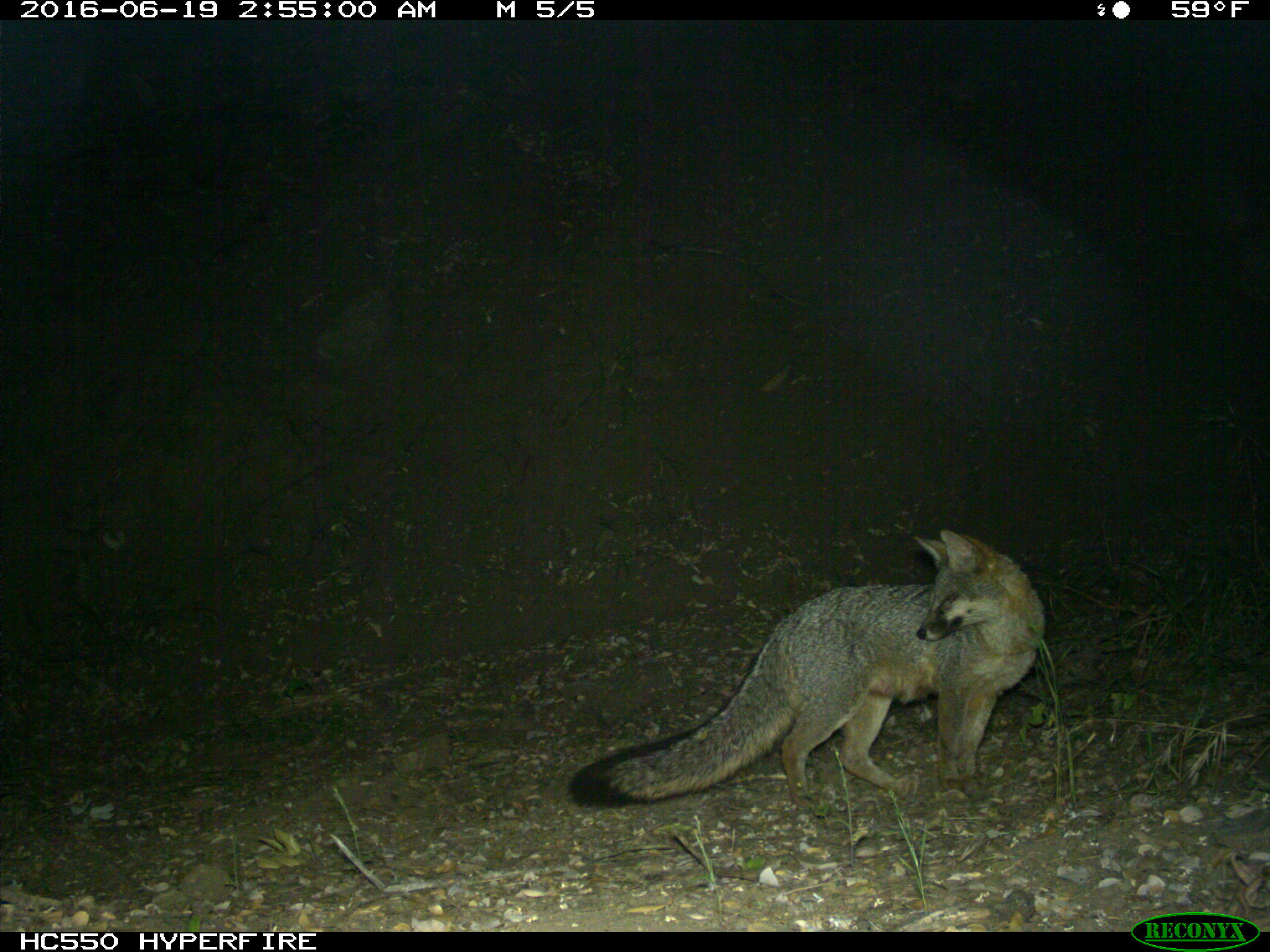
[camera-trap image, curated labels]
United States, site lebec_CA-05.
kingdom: Animalia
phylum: Chordata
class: Mammalia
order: Carnivora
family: Canidae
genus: Urocyon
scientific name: Urocyon cinereoargenteus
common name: gray fox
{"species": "Urocyon cinereoargenteus (gray fox)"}